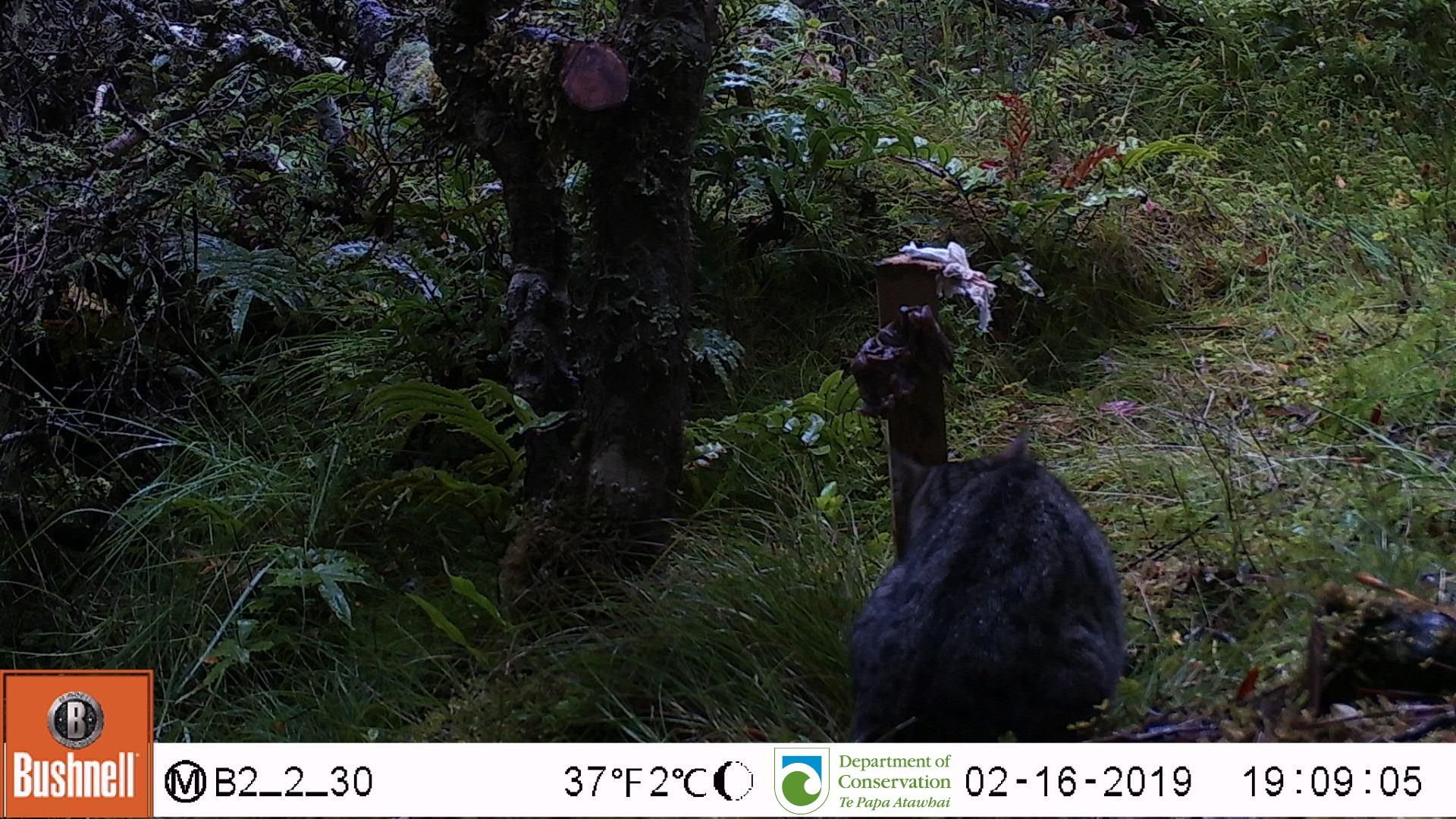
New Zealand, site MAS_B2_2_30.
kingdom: Animalia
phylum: Chordata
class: Mammalia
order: Carnivora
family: Felidae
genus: Felis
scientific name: Felis catus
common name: domestic cat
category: cat